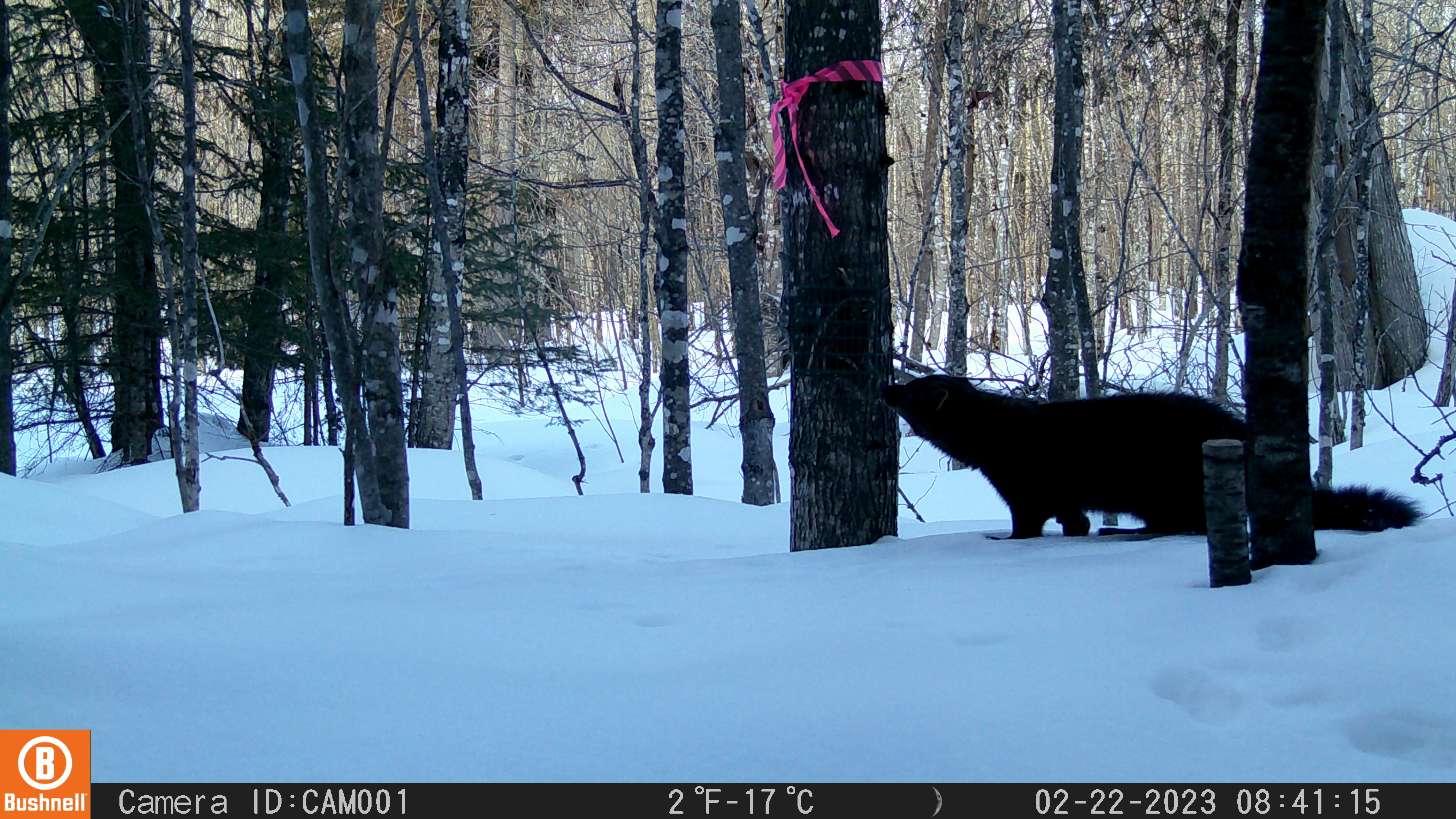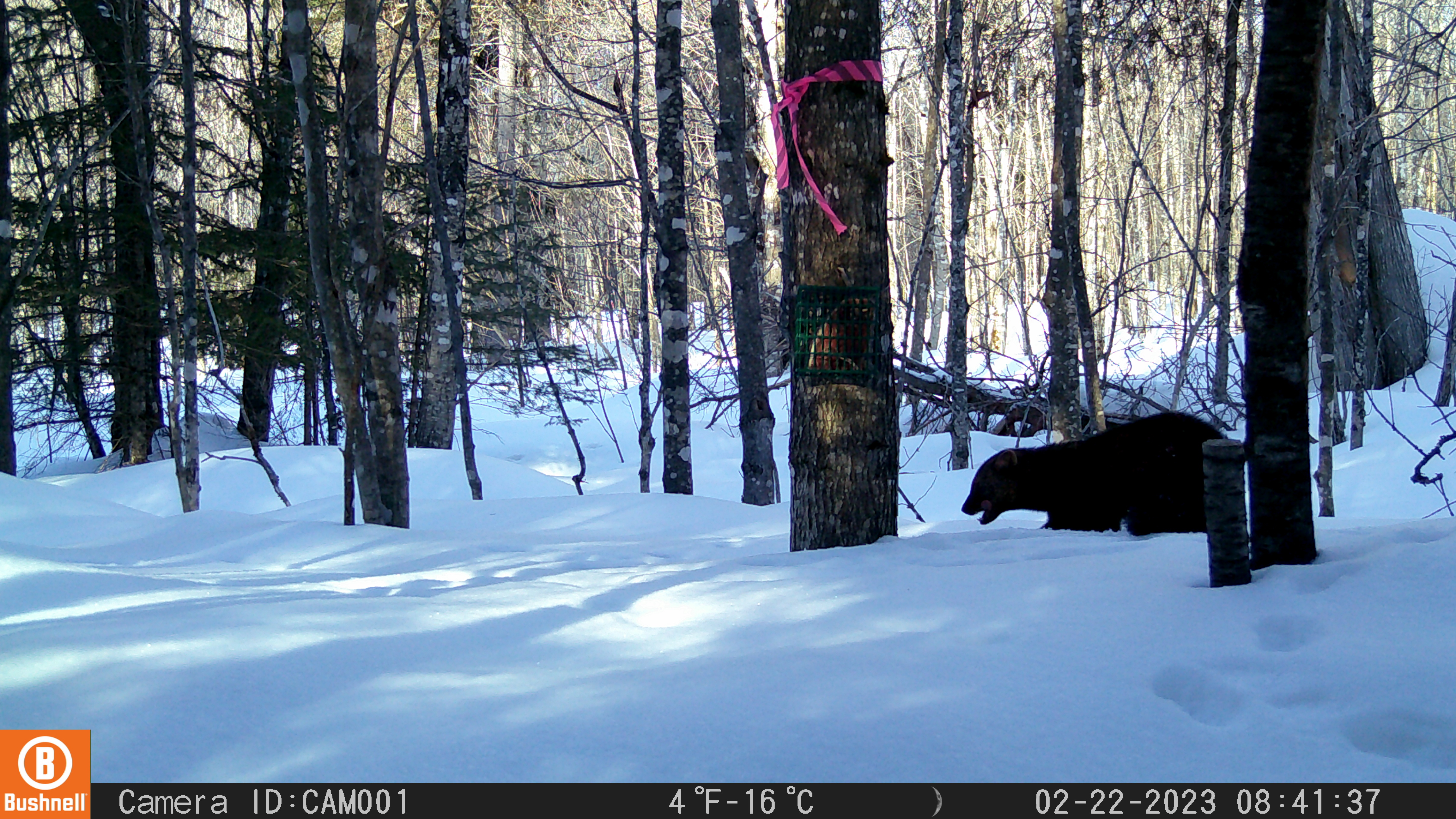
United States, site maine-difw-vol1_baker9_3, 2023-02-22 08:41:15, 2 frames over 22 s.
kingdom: Animalia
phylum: Chordata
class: Mammalia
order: Carnivora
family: Mustelidae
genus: Pekania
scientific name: Pekania pennanti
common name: fisher